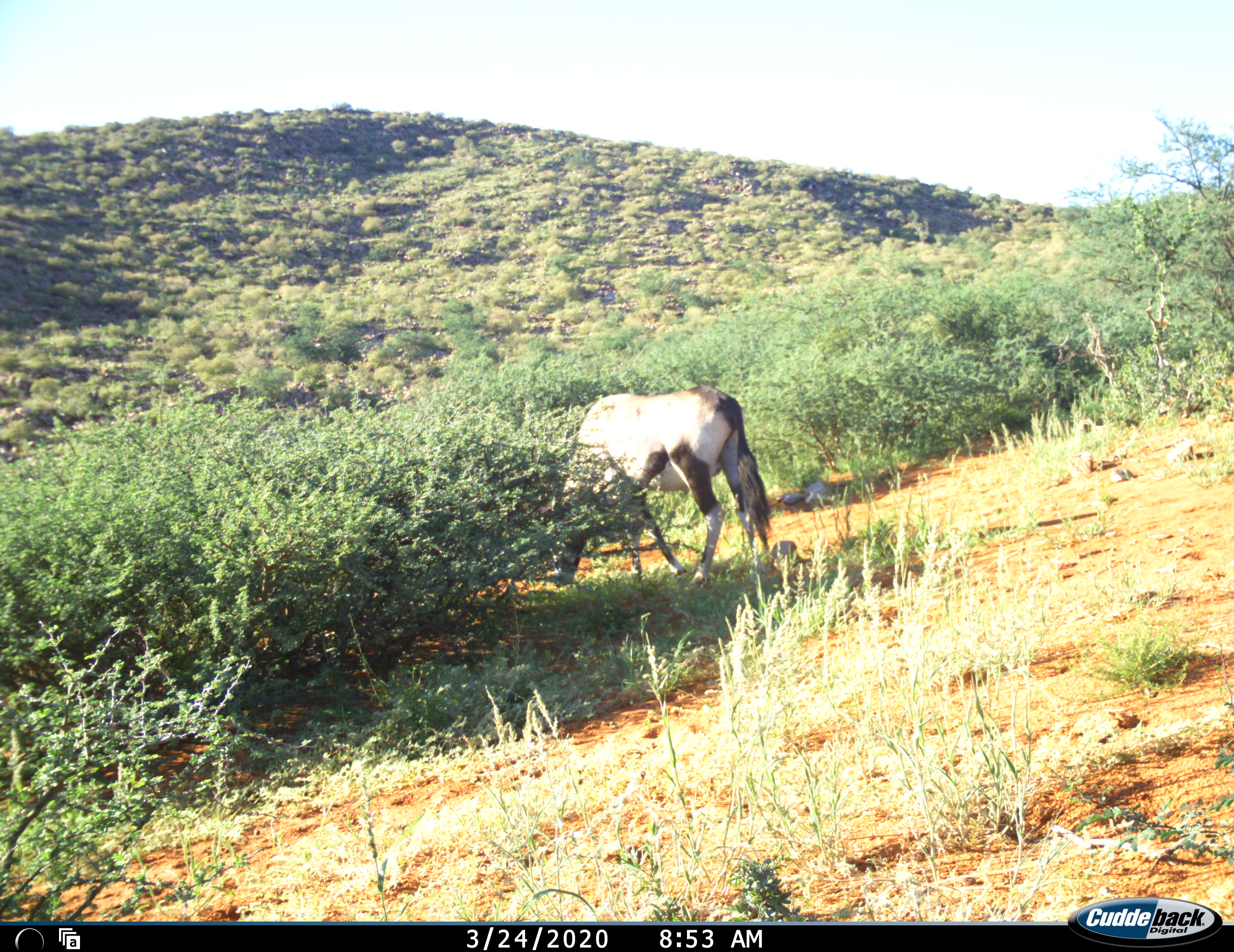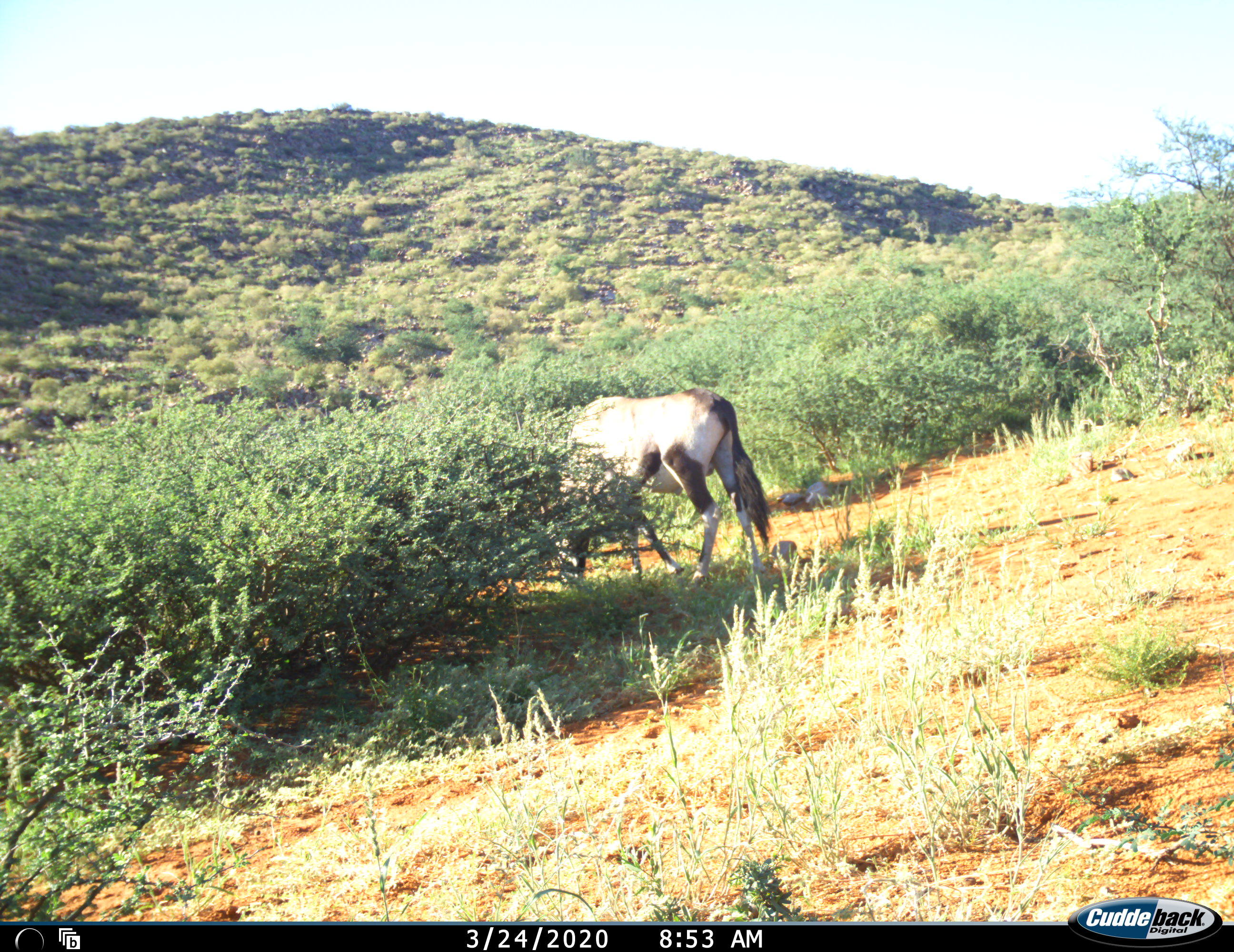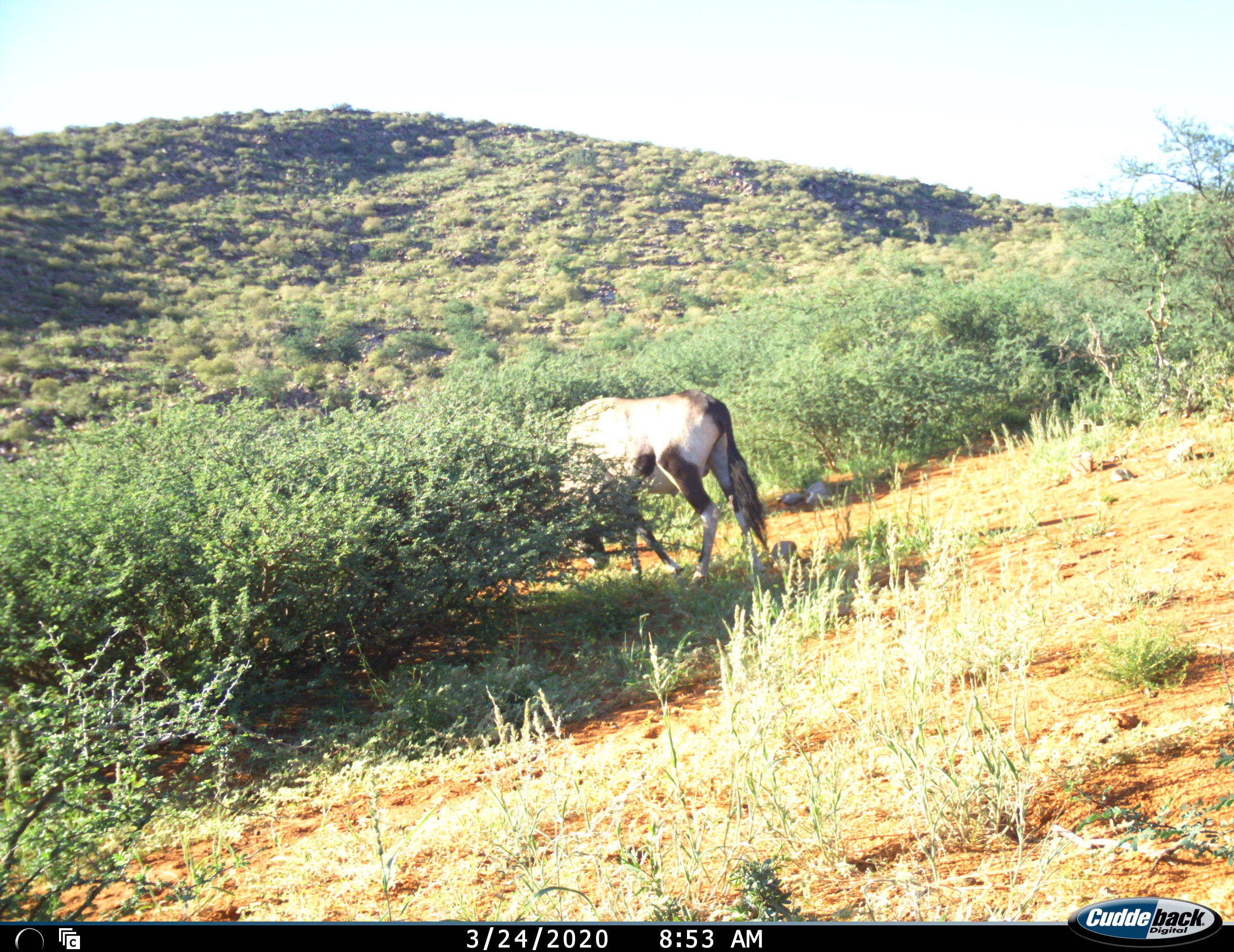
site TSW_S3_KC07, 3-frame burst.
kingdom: Animalia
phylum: Chordata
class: Mammalia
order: Artiodactyla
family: Bovidae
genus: Oryx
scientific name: Oryx gazella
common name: gemsbok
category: oryx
Oryx (gemsbok) (Oryx gazella), count 1. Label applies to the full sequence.